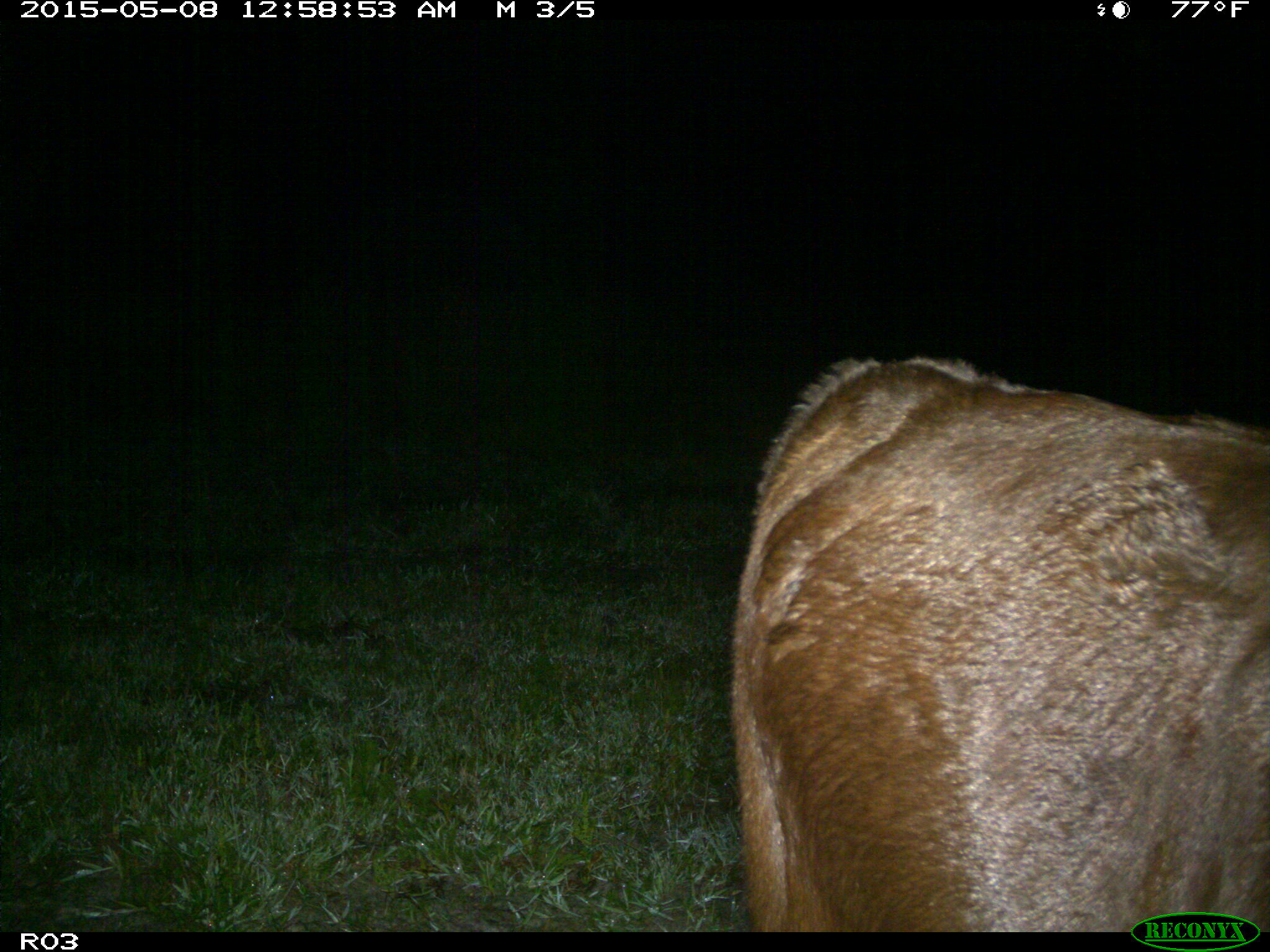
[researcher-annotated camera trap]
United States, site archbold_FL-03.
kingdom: Animalia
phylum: Chordata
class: Mammalia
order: Artiodactyla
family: Bovidae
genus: Bos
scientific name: Bos taurus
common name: domestic cow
Bos taurus (domestic cow).